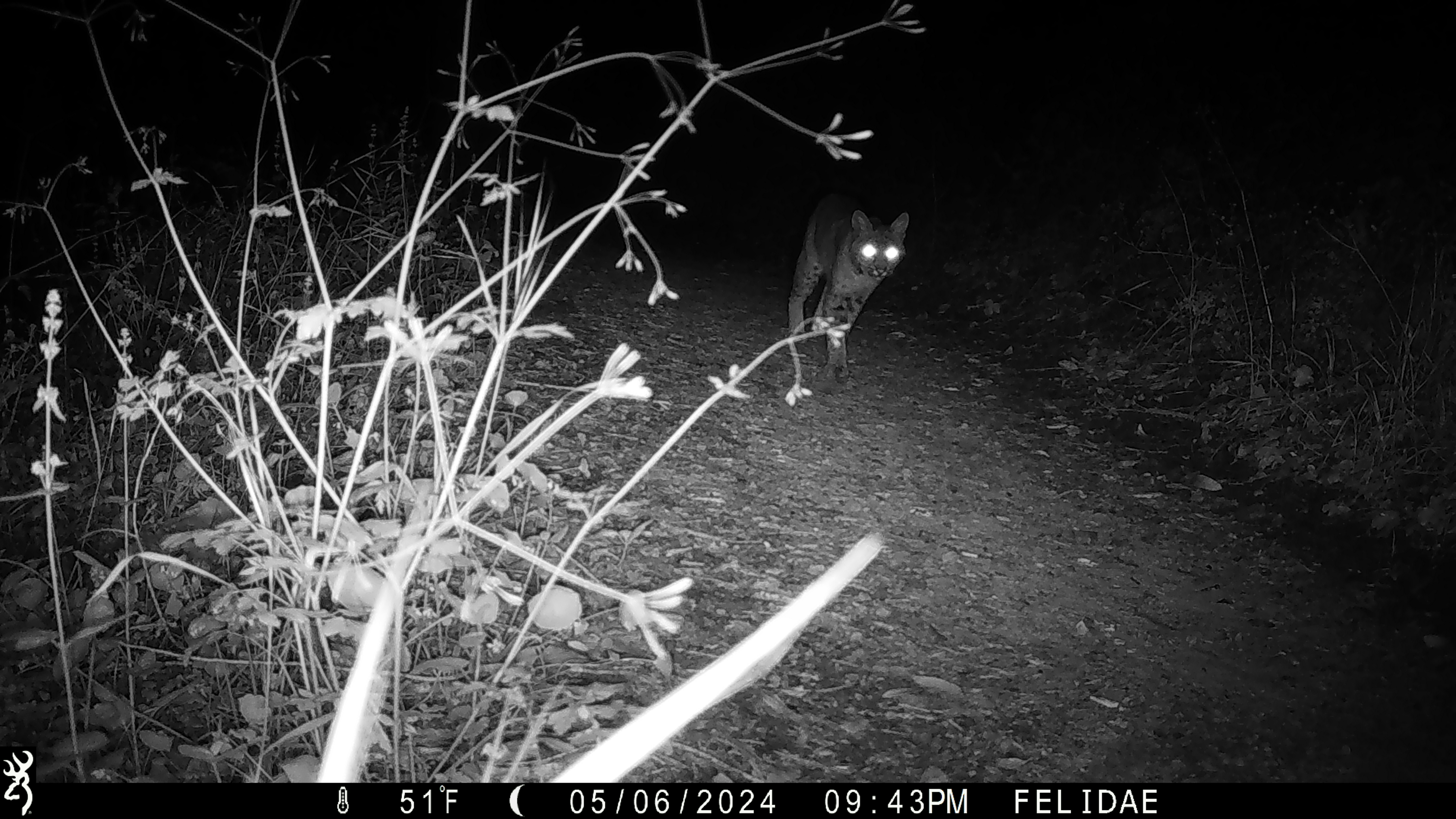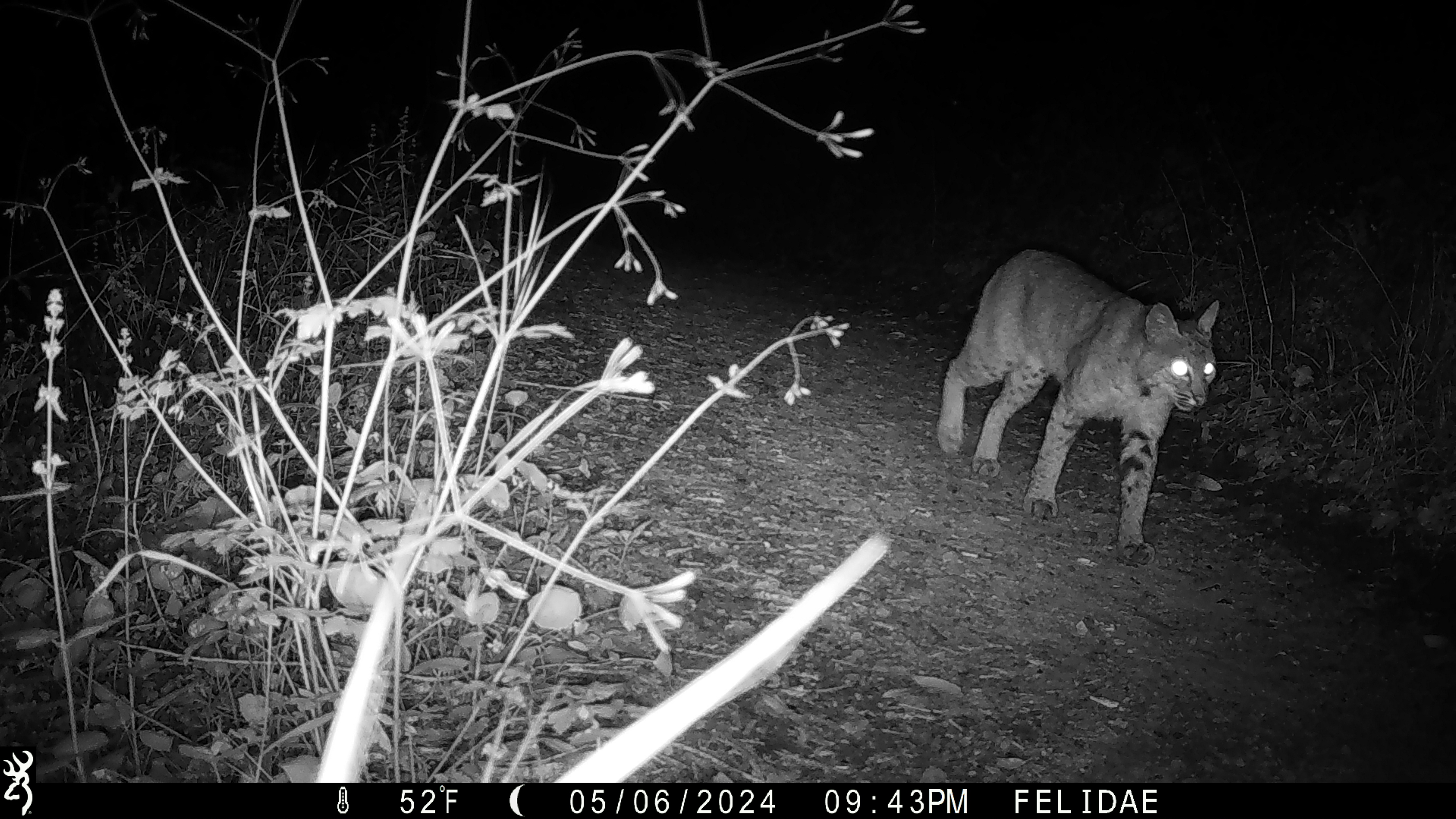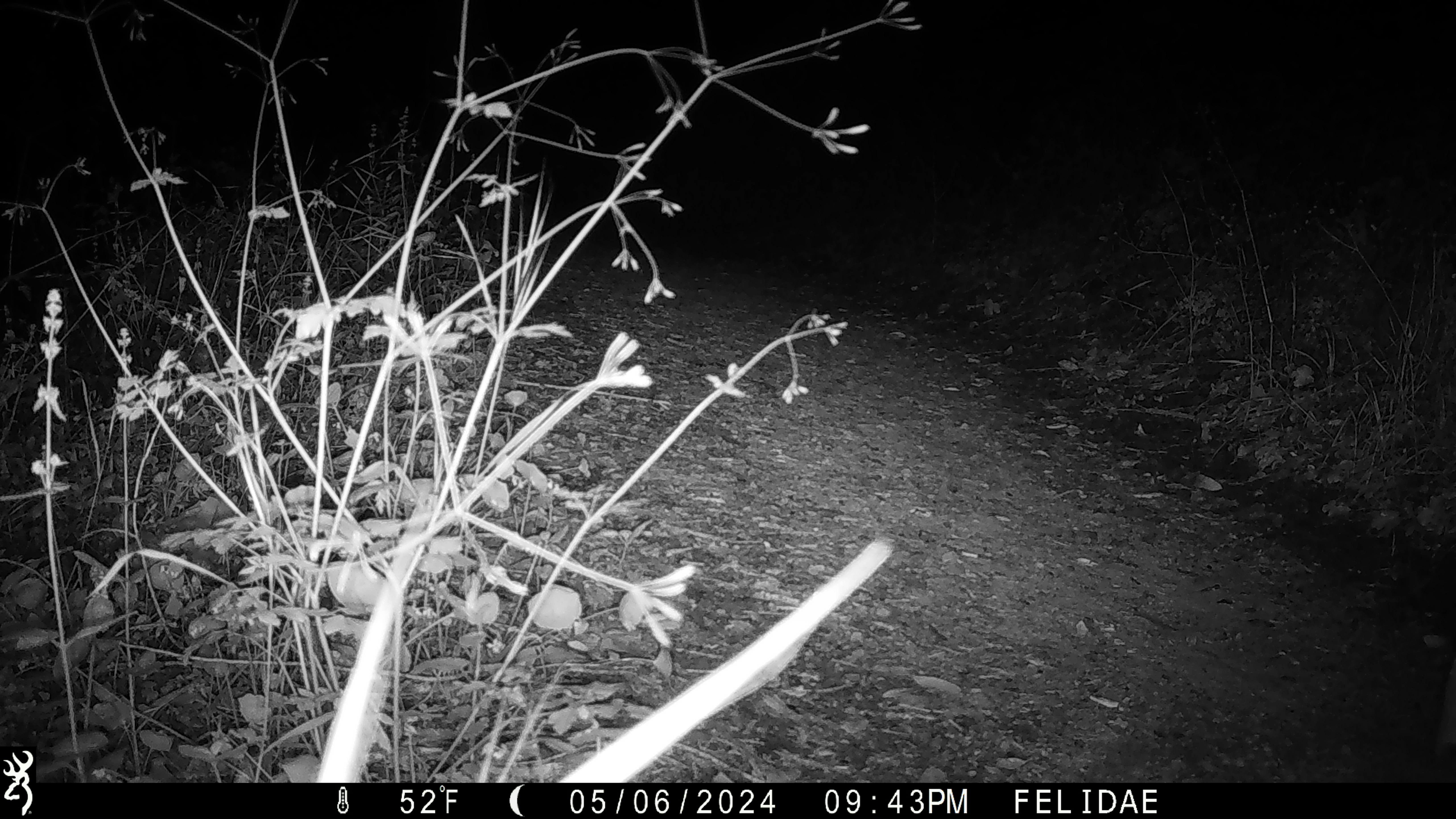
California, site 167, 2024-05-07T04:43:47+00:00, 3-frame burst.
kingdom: Animalia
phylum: Chordata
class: Mammalia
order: Carnivora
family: Felidae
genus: Lynx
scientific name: Lynx rufus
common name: bobcat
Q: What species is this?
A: Bobcat (Lynx rufus).